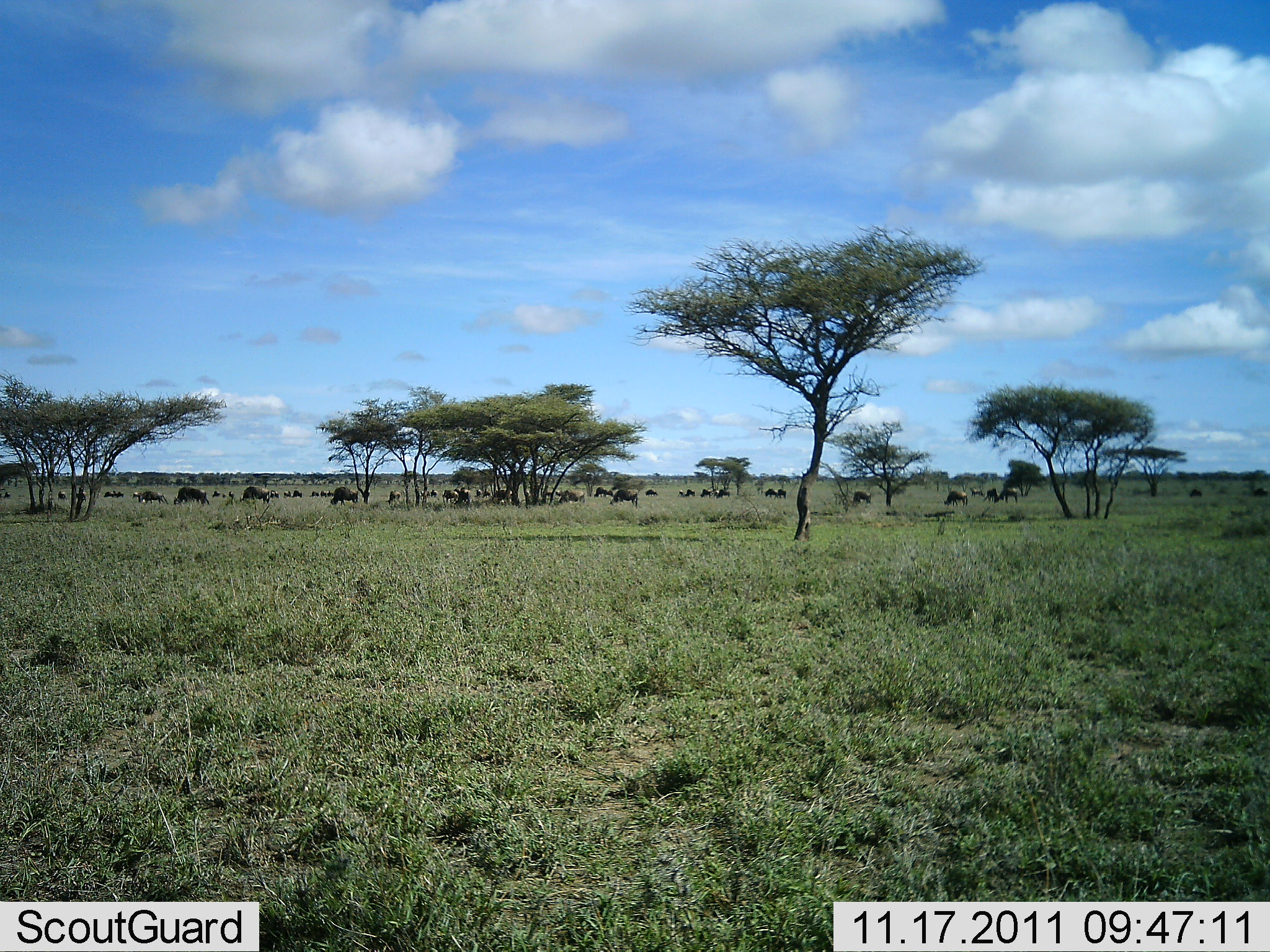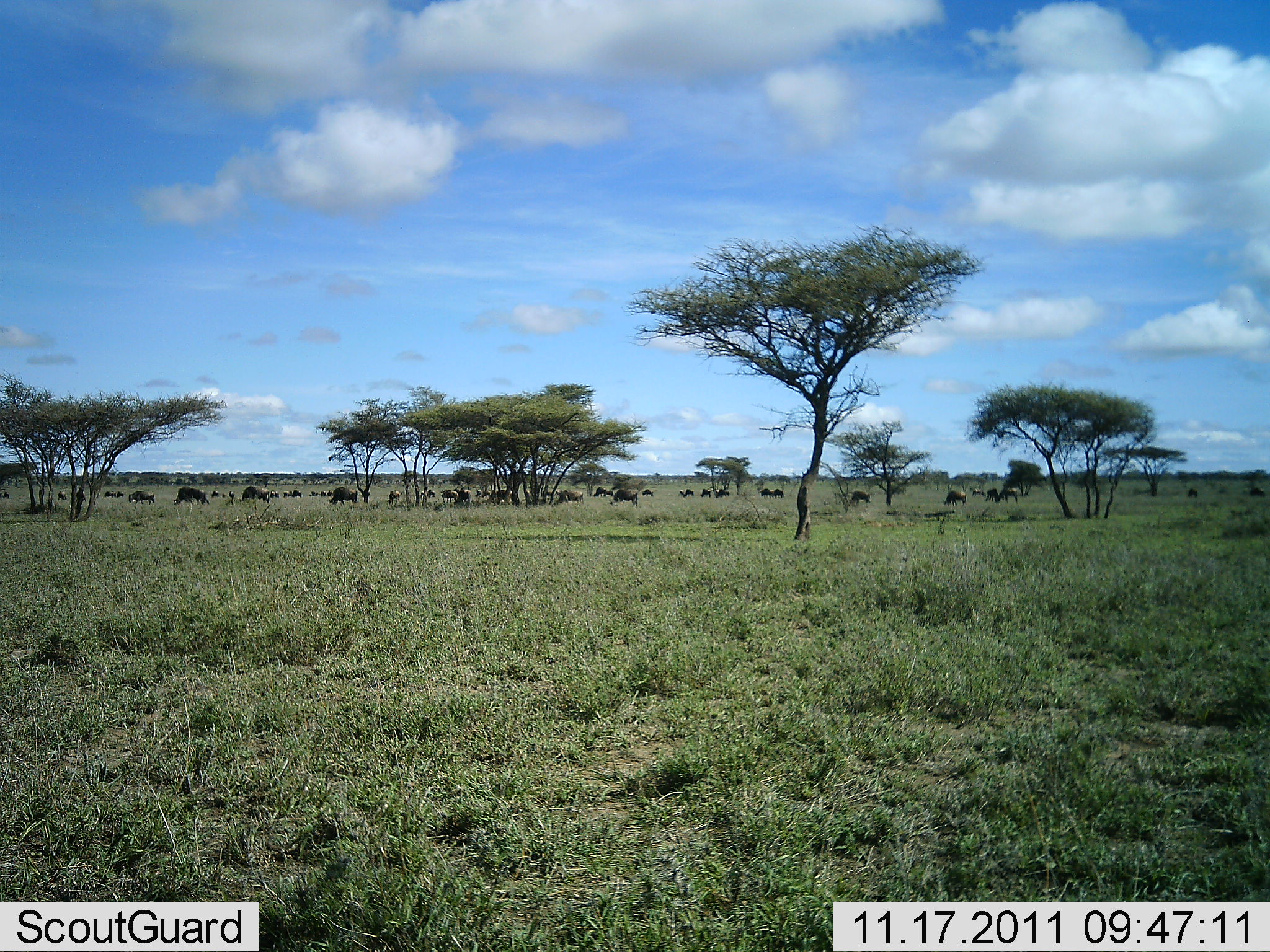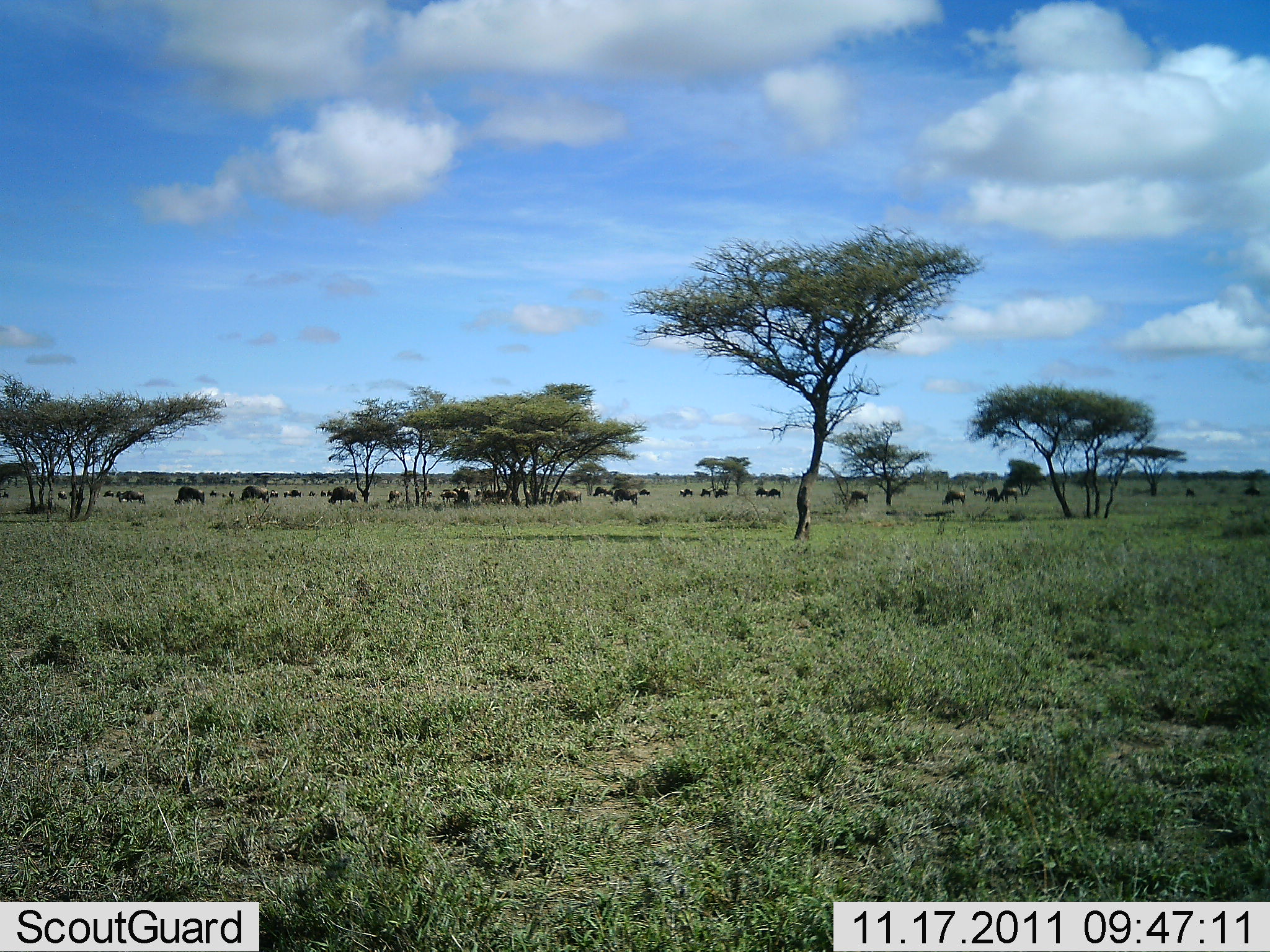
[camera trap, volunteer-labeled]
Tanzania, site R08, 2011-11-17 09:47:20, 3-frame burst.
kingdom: Animalia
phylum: Chordata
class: Mammalia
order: Artiodactyla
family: Bovidae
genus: Connochaetes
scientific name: Connochaetes taurinus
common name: blue wildebeest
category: wildebeest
Wildebeest (blue wildebeest) (Connochaetes taurinus), count 11-50. Behavior (volunteer vote fractions): standing 45%, resting 18%, moving 64%, interacting 9%. Young present (vote fraction): 0%. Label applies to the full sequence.